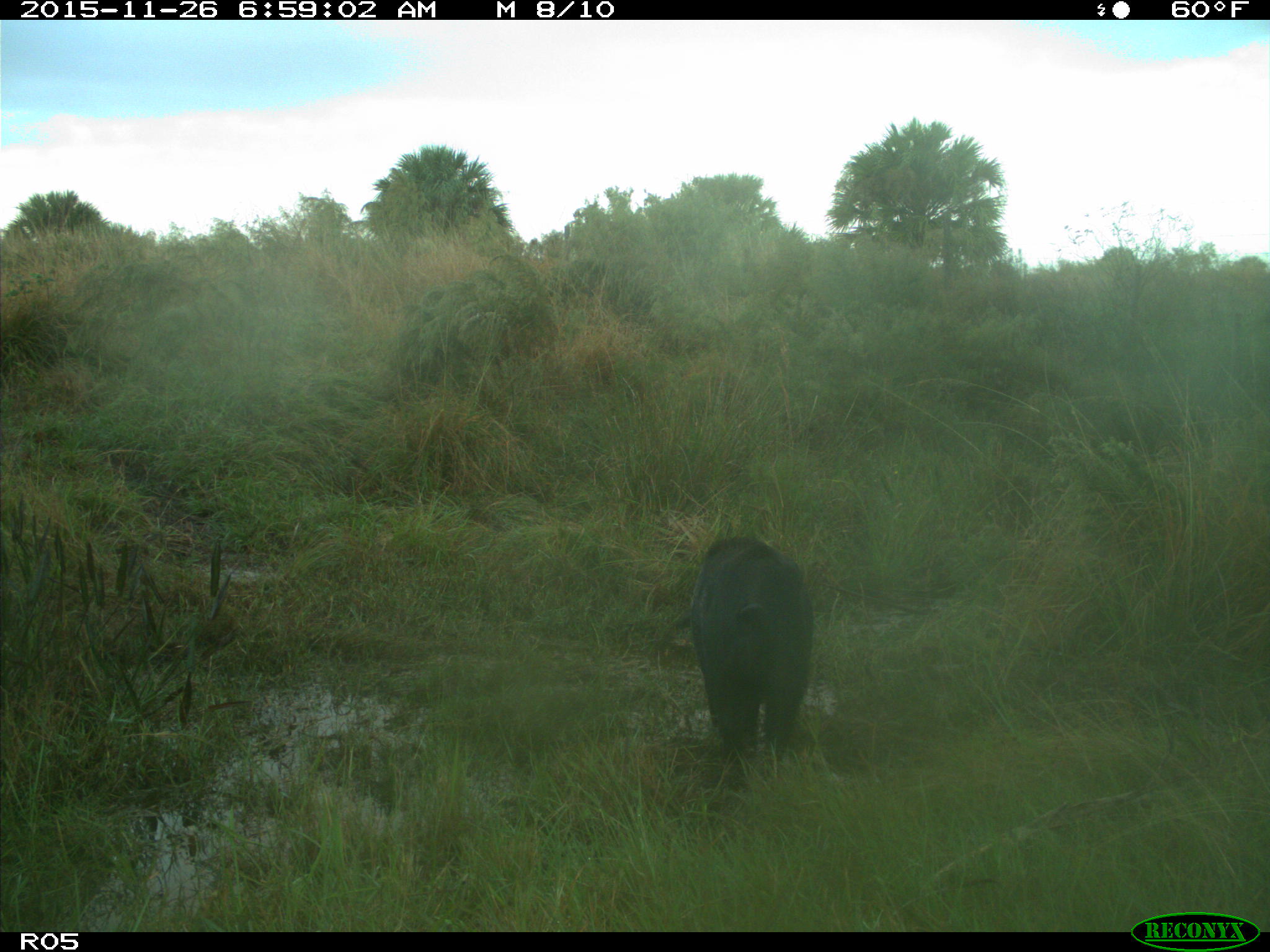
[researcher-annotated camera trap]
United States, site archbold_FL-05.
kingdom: Animalia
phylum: Chordata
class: Mammalia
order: Artiodactyla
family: Suidae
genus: Sus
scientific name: Sus scrofa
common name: wild boar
Sus scrofa (wild boar).